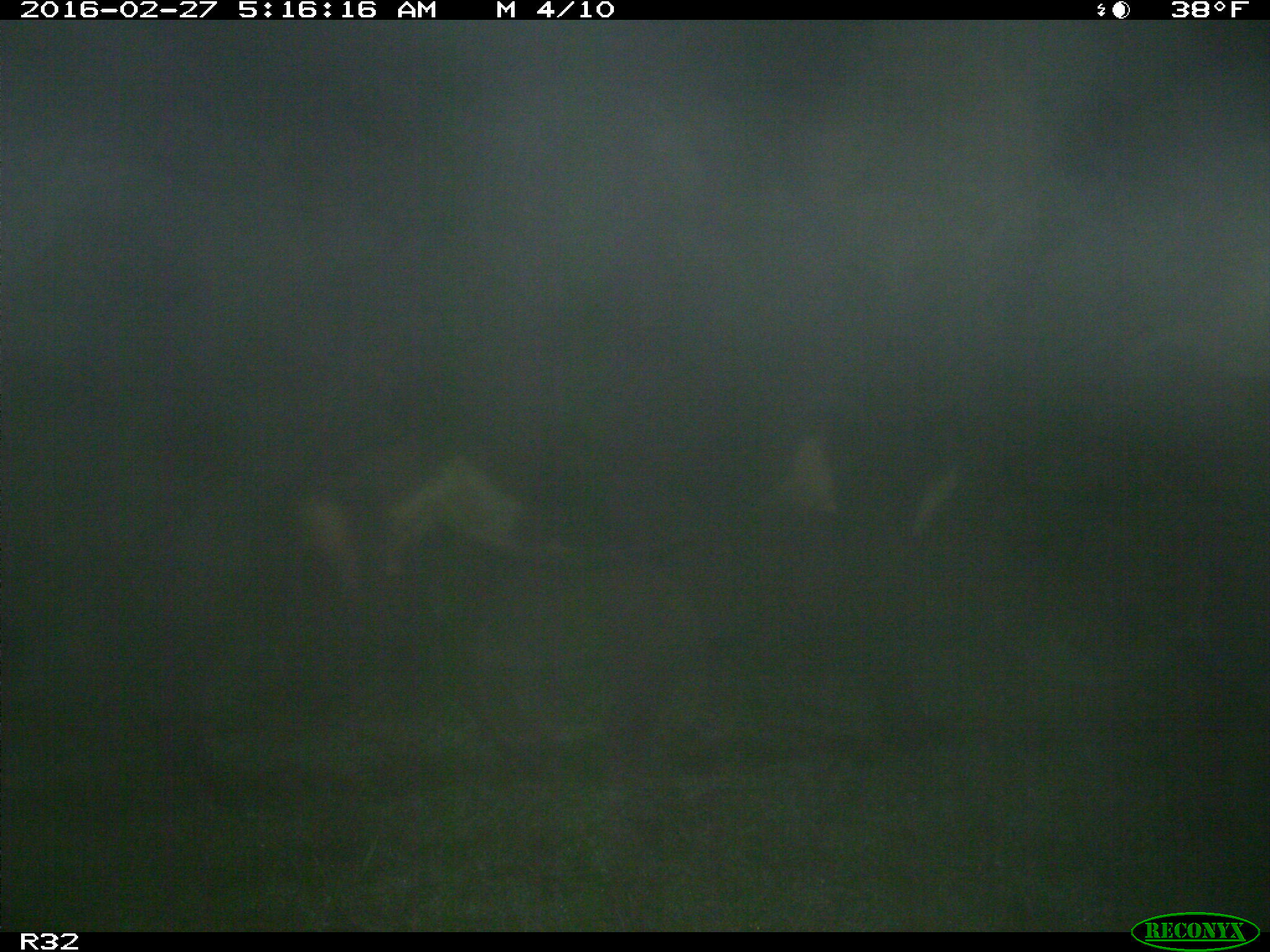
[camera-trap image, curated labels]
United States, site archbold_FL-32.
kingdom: Animalia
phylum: Chordata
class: Mammalia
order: Artiodactyla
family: Bovidae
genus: Bos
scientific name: Bos taurus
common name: domestic cow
Bos taurus (domestic cow).